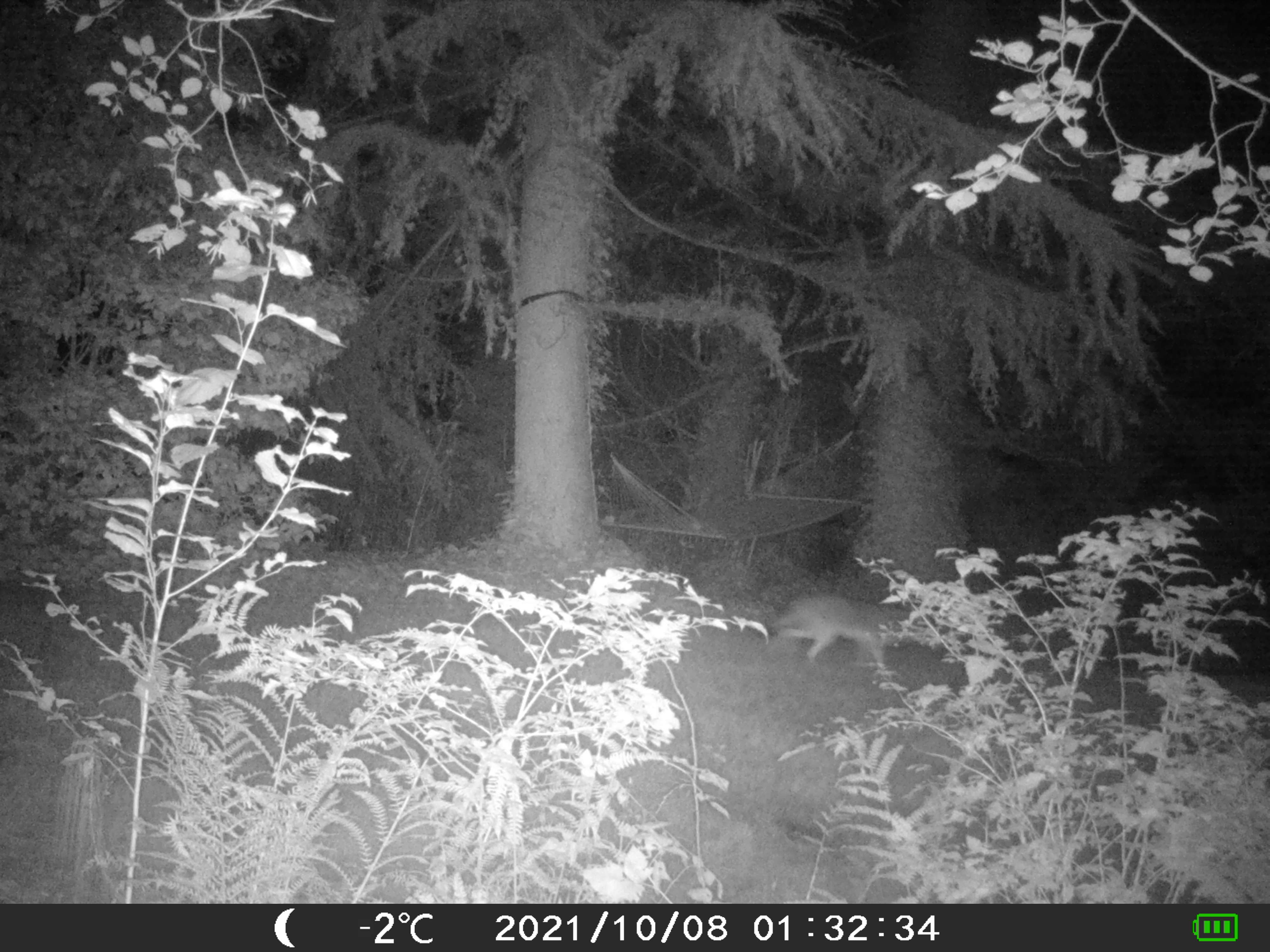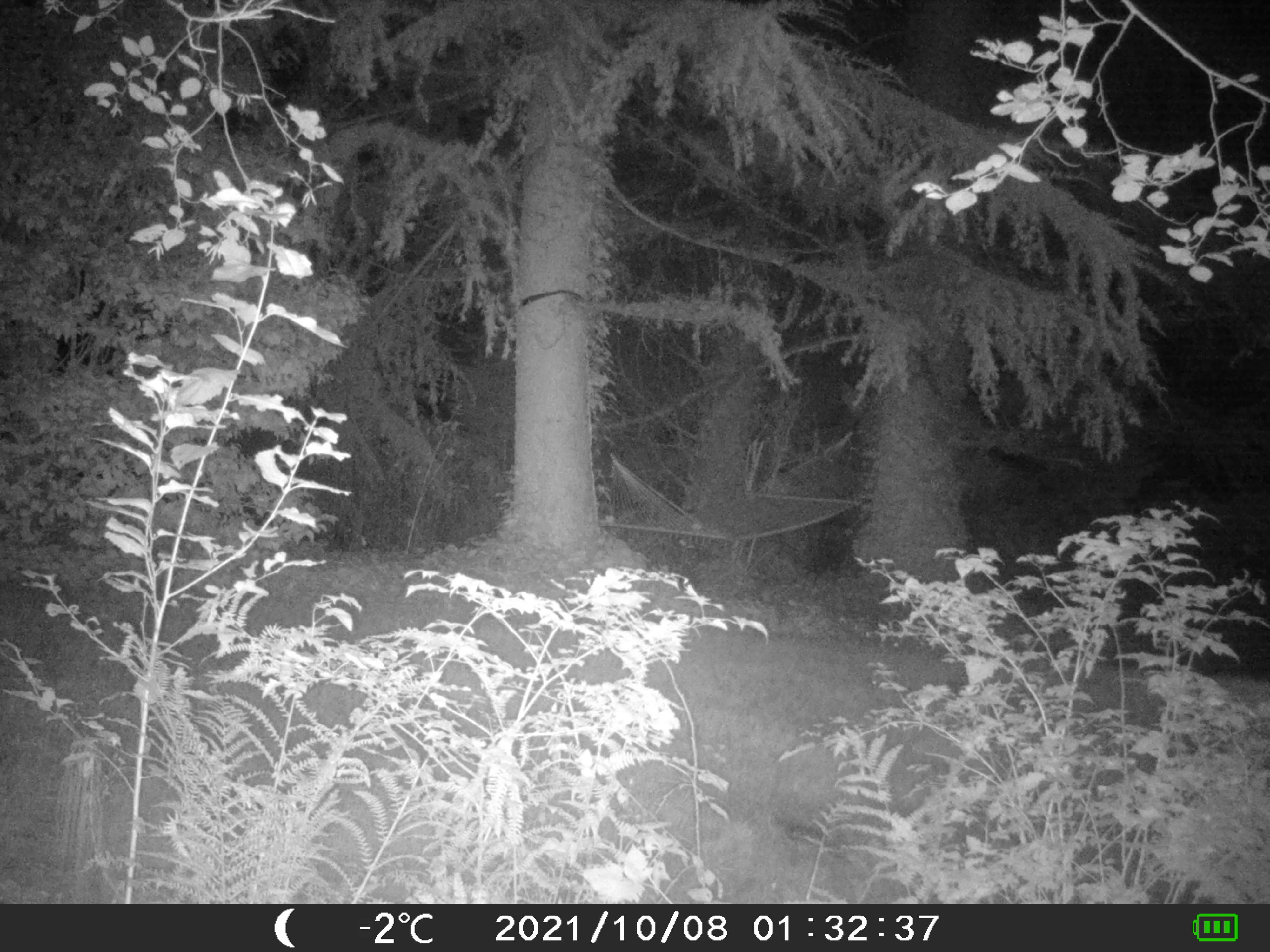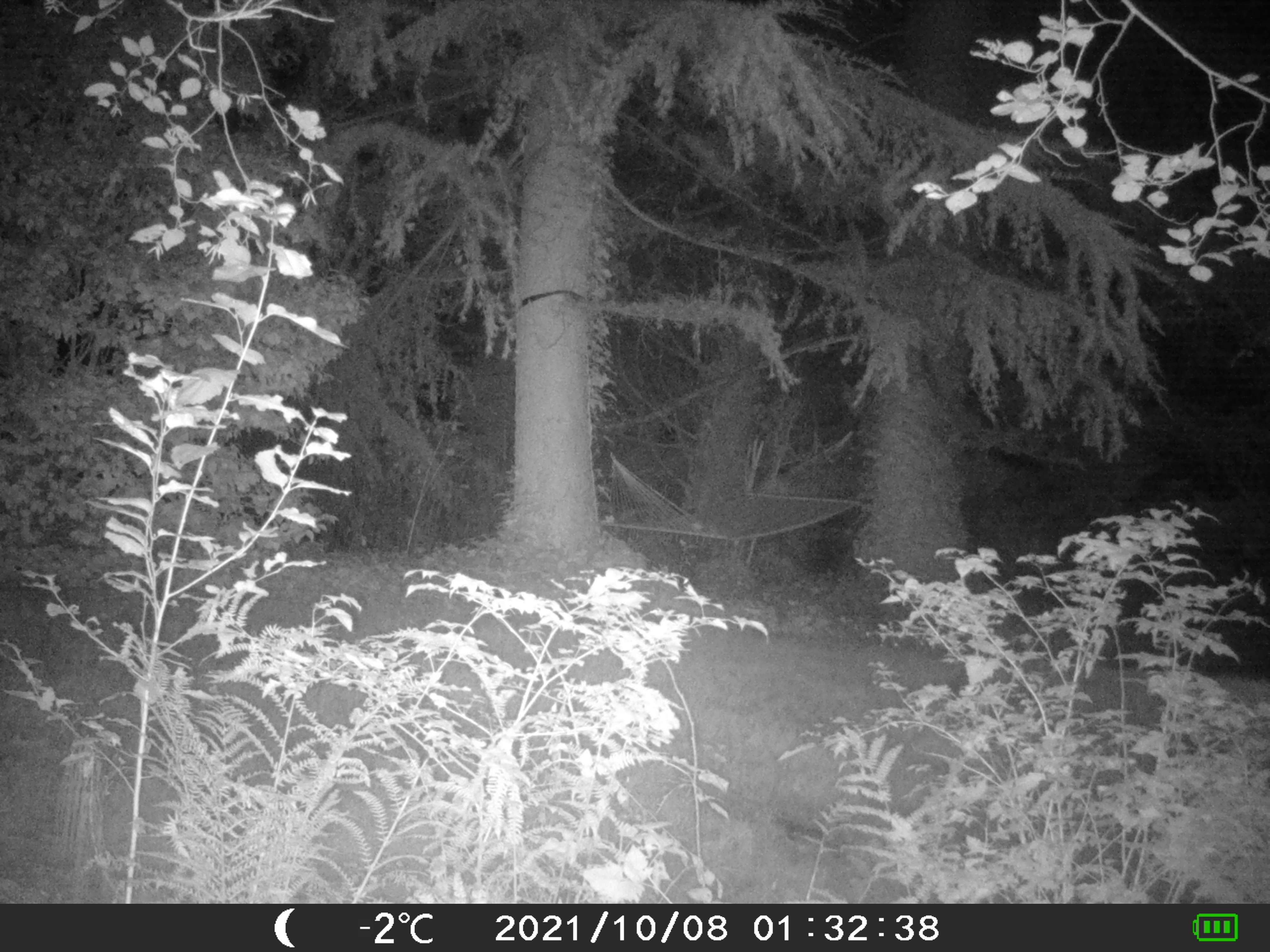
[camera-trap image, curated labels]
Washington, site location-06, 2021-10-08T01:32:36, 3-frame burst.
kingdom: Animalia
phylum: Chordata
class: Mammalia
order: Carnivora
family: Canidae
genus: Canis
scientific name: Canis latrans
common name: coyote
Coyote (Canis latrans).